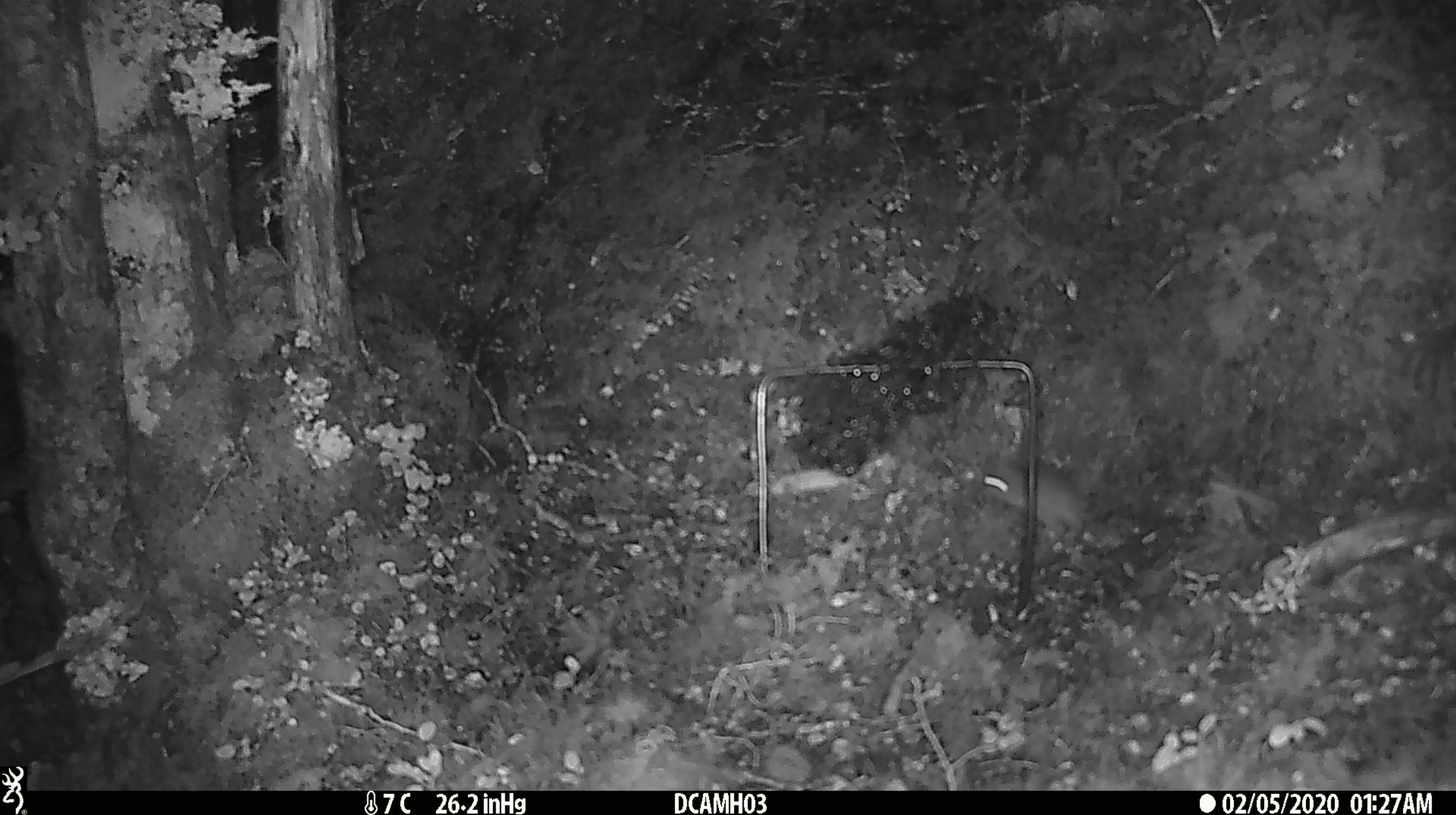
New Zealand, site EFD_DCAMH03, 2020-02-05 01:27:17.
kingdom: Animalia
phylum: Chordata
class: Mammalia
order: Rodentia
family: Muridae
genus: Mus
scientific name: Mus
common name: mouse